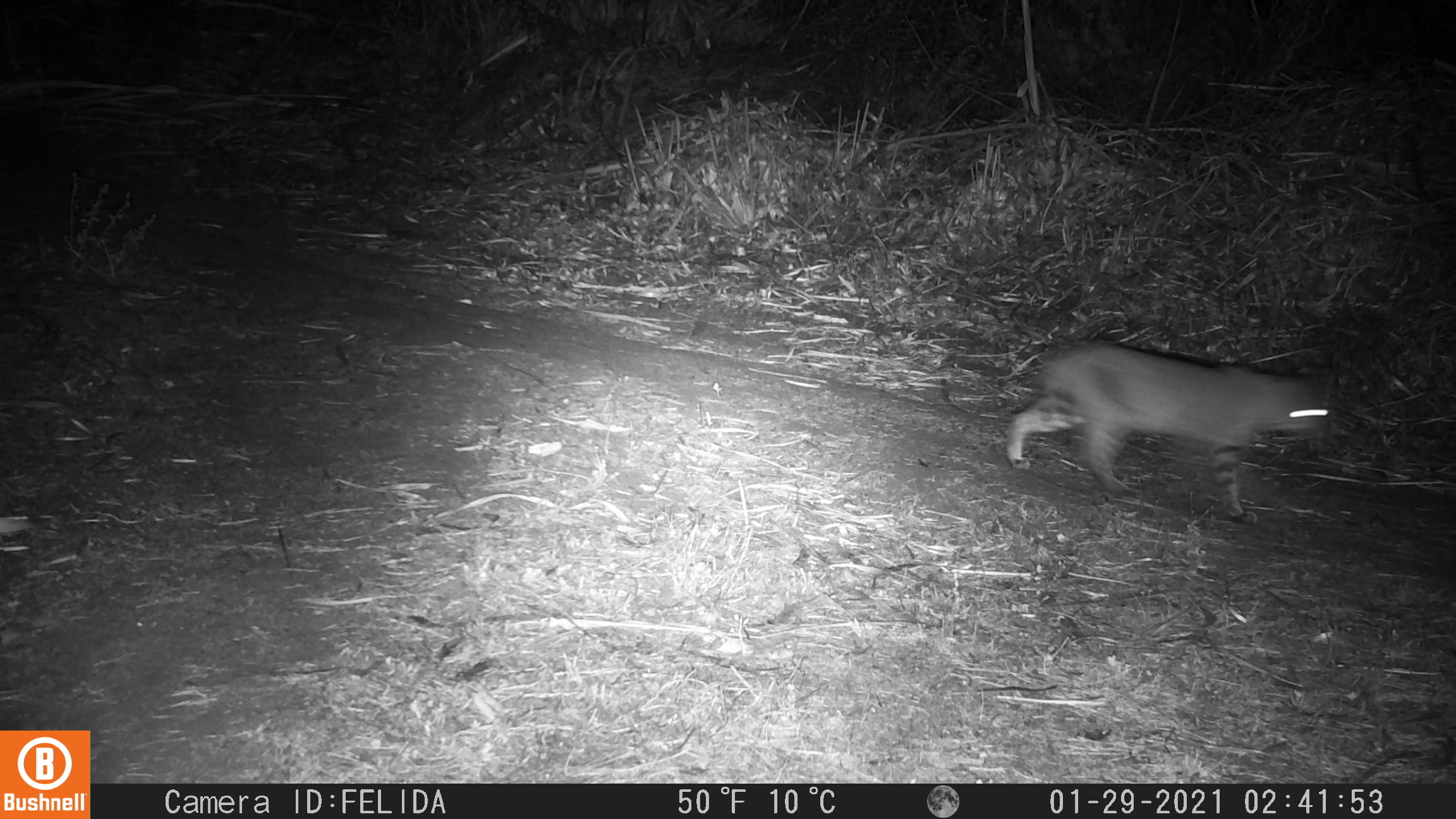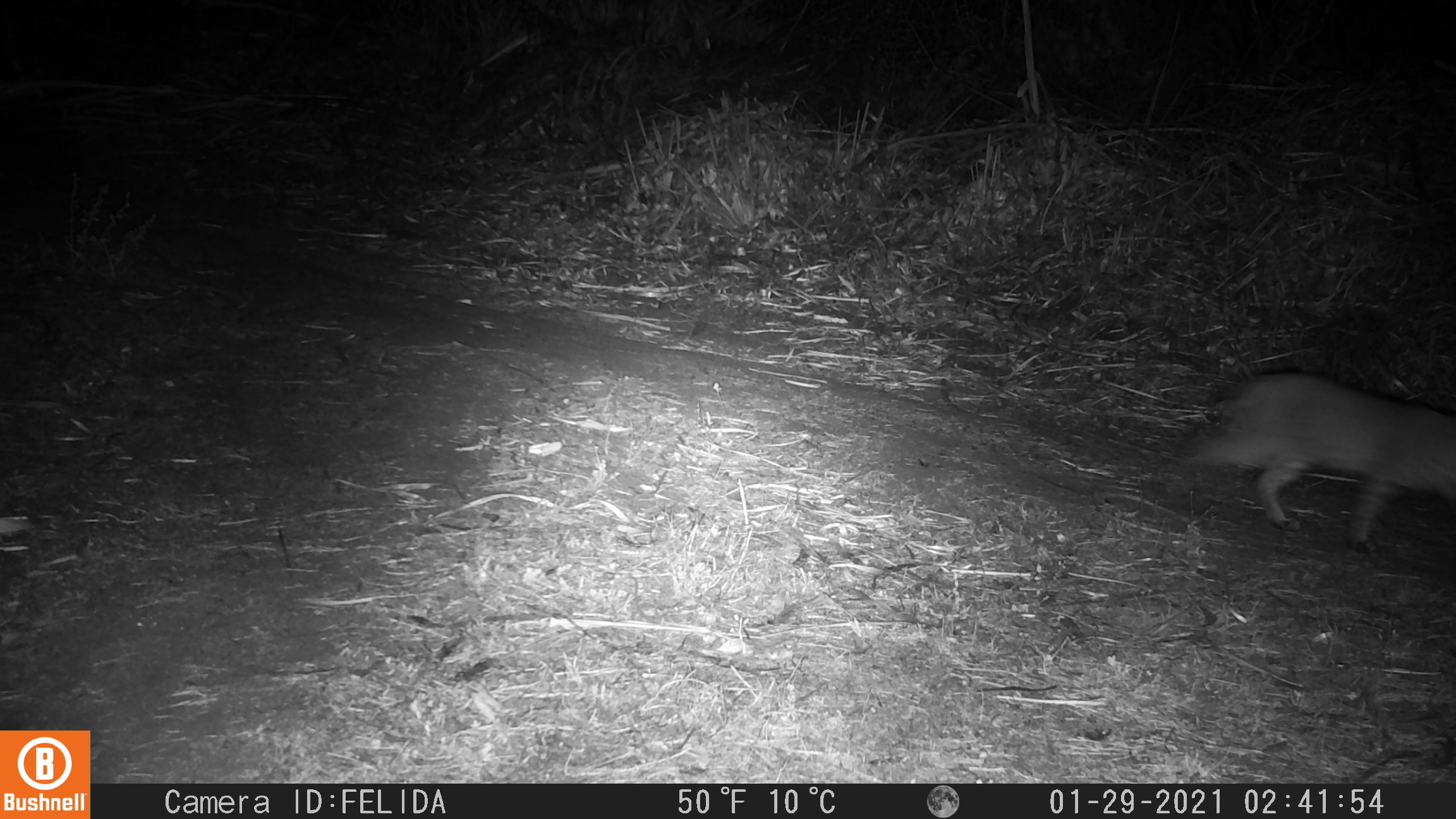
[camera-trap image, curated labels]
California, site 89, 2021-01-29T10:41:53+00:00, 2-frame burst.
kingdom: Animalia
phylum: Chordata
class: Mammalia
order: Carnivora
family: Felidae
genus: Lynx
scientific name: Lynx rufus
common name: bobcat